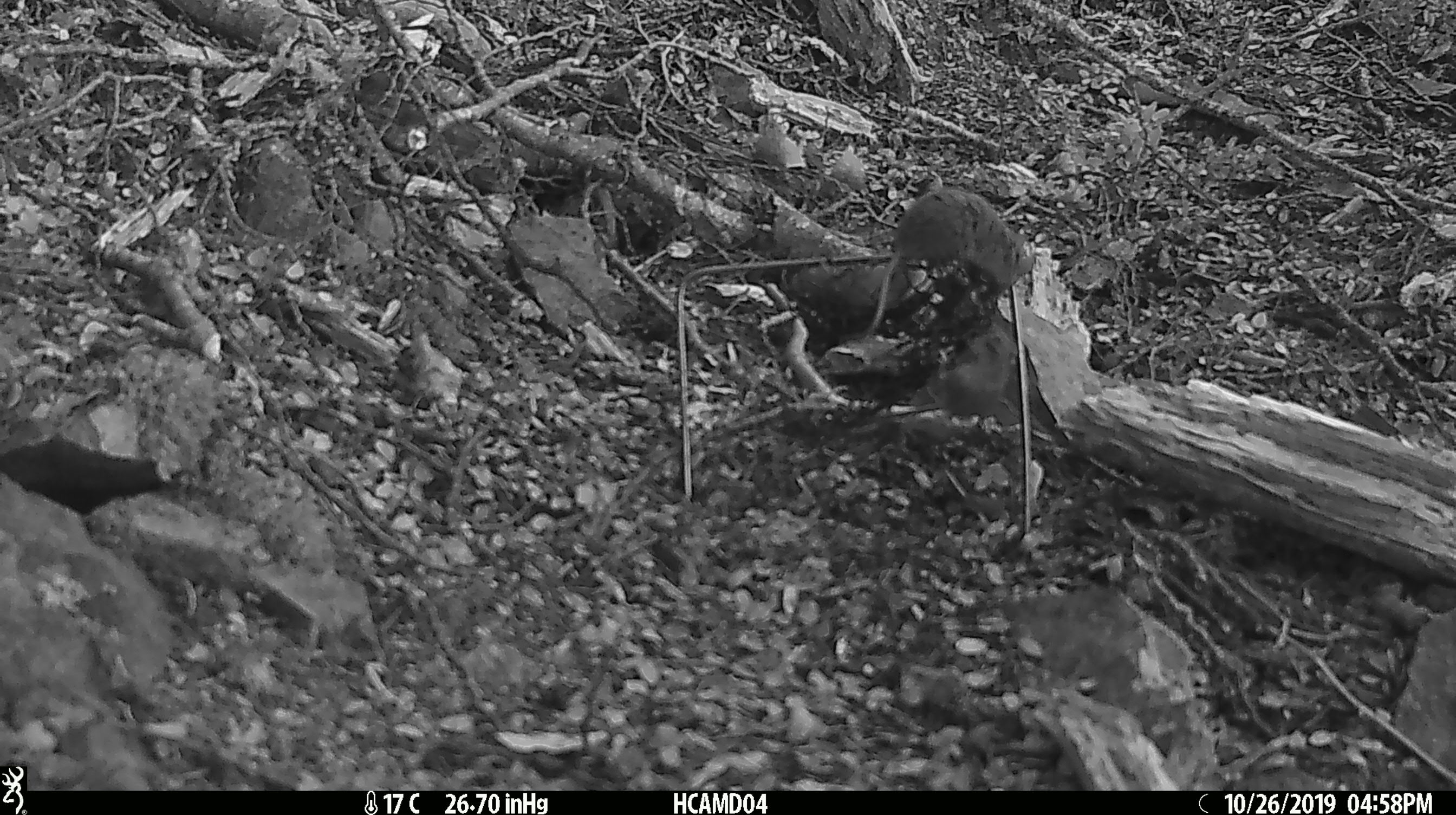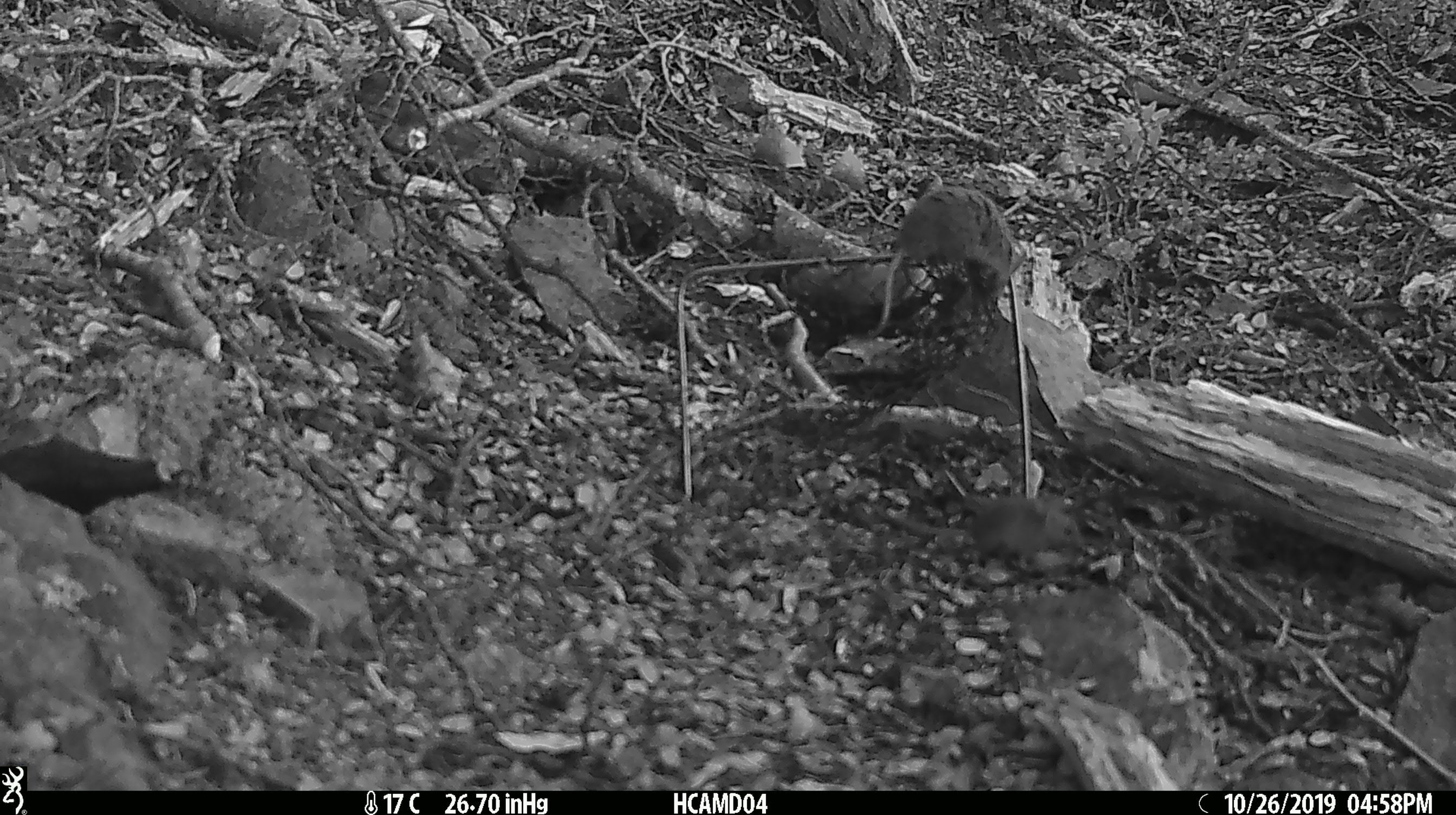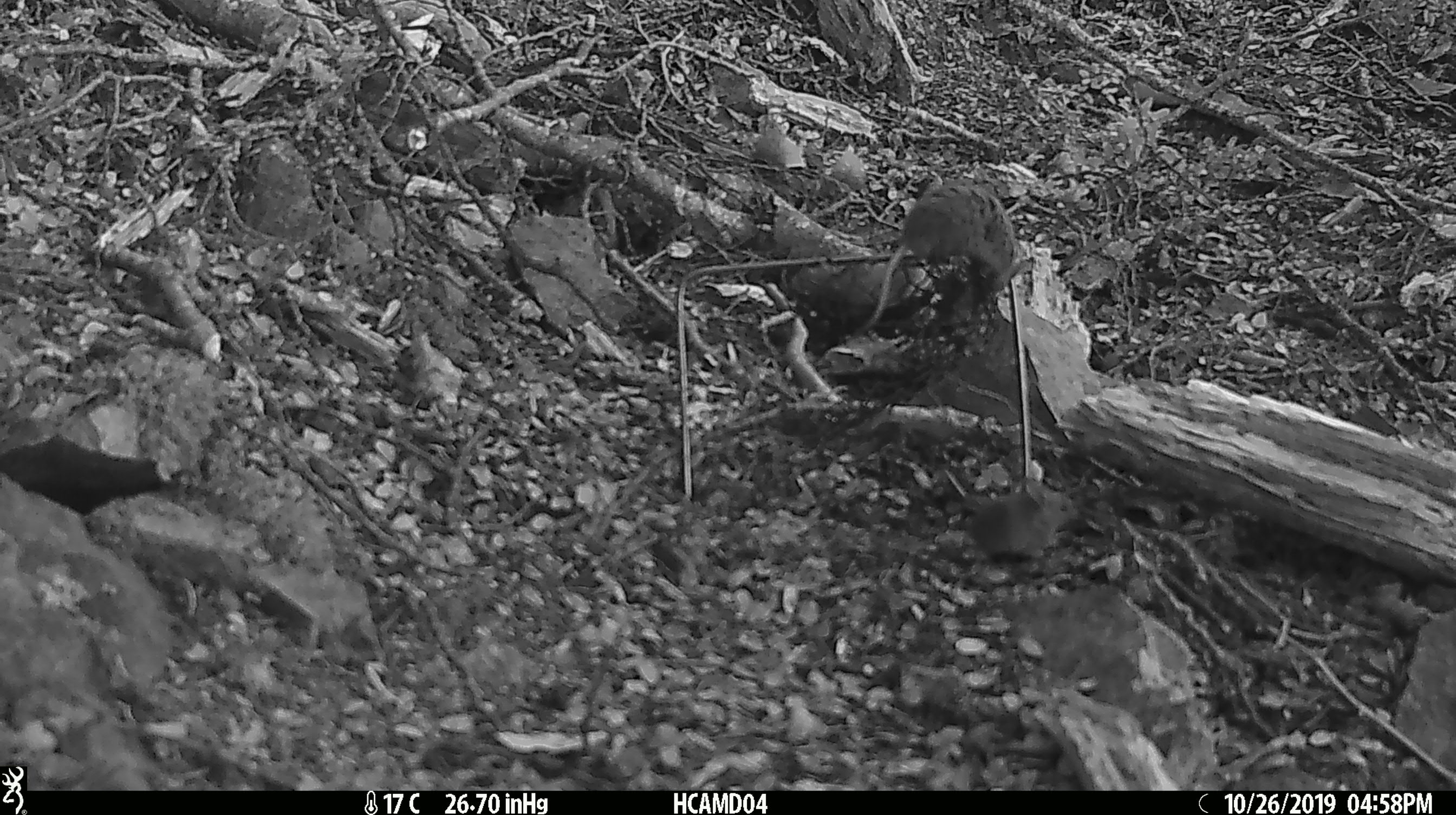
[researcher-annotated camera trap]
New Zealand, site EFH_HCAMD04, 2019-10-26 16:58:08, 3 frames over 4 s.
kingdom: Animalia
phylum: Chordata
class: Mammalia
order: Rodentia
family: Muridae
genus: Mus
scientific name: Mus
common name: mouse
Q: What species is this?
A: Mouse (Mus).